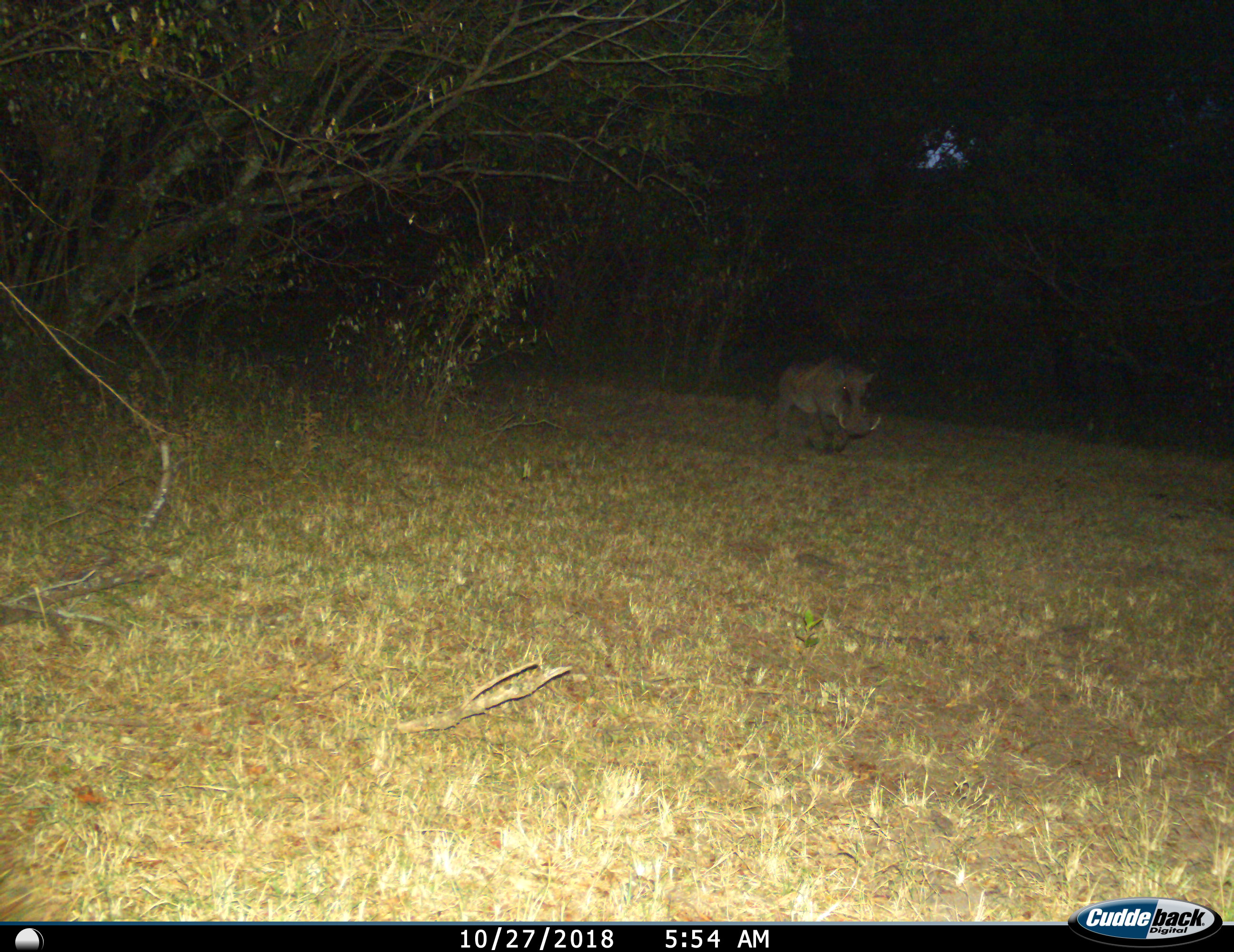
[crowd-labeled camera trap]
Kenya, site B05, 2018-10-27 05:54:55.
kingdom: Animalia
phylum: Chordata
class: Mammalia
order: Artiodactyla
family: Suidae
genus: Phacochoerus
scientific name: Phacochoerus africanus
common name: warthog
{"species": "warthog (Phacochoerus africanus)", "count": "1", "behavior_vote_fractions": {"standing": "0%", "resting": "0%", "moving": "100%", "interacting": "0%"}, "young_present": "0%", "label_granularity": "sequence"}